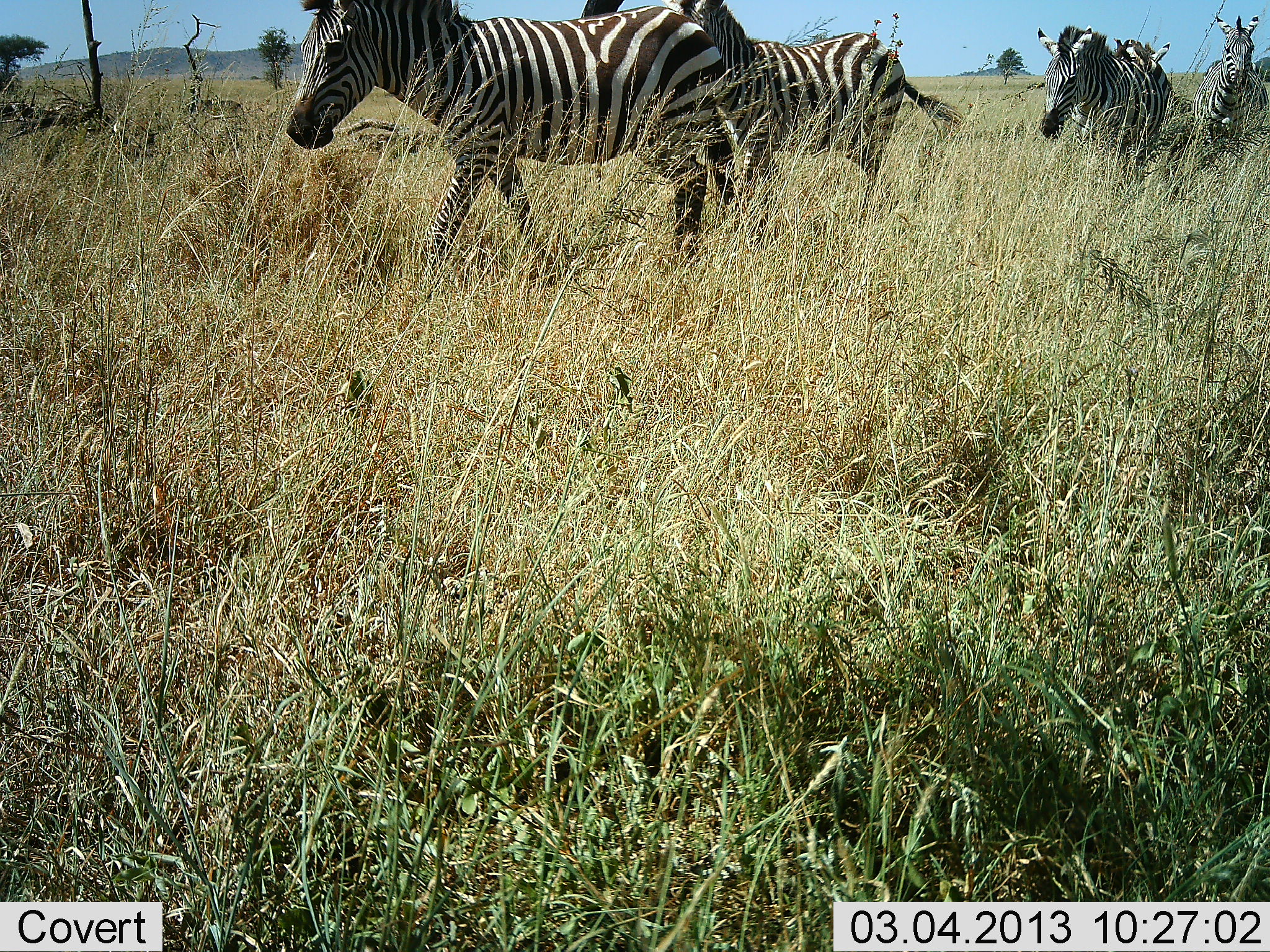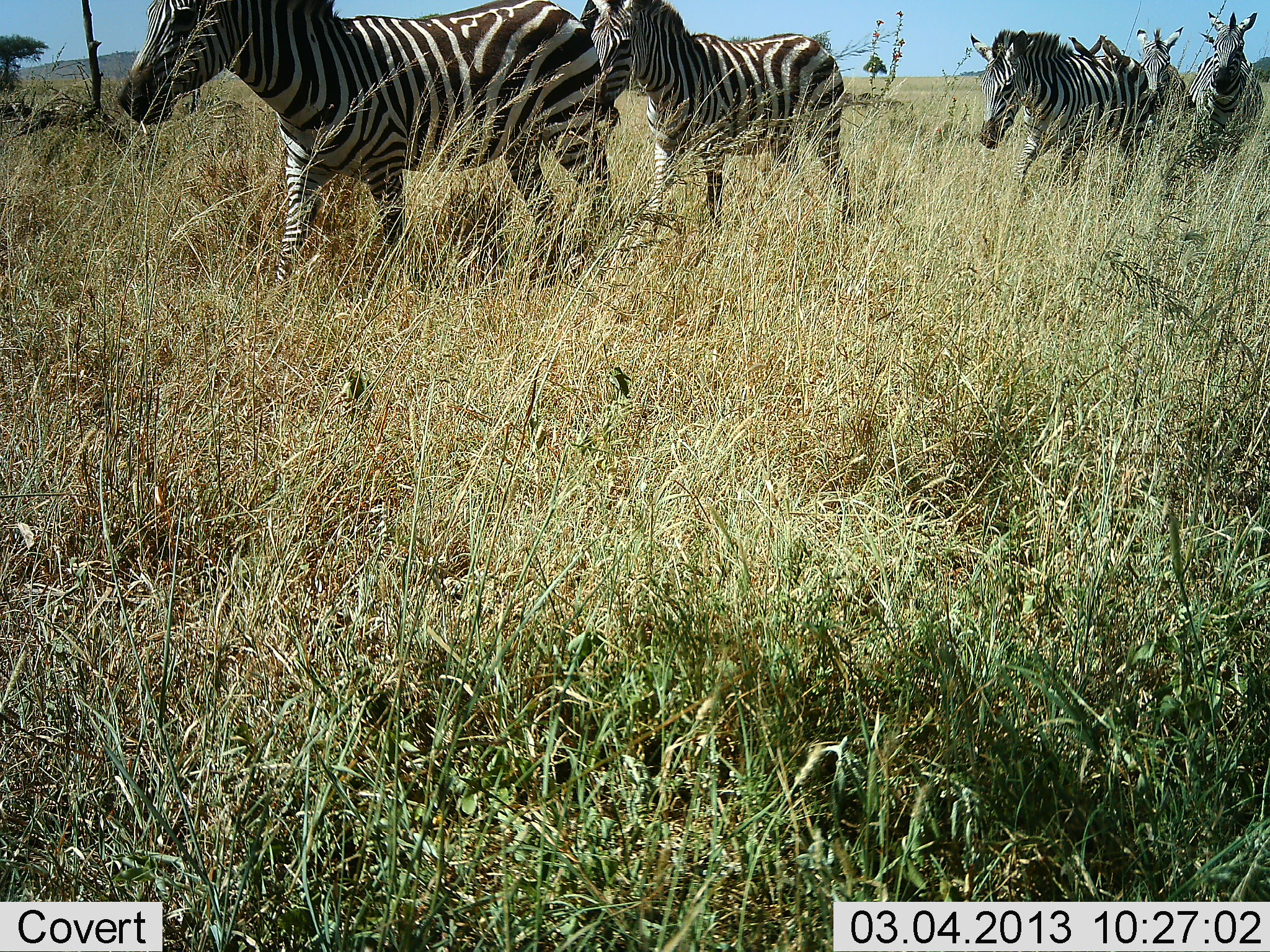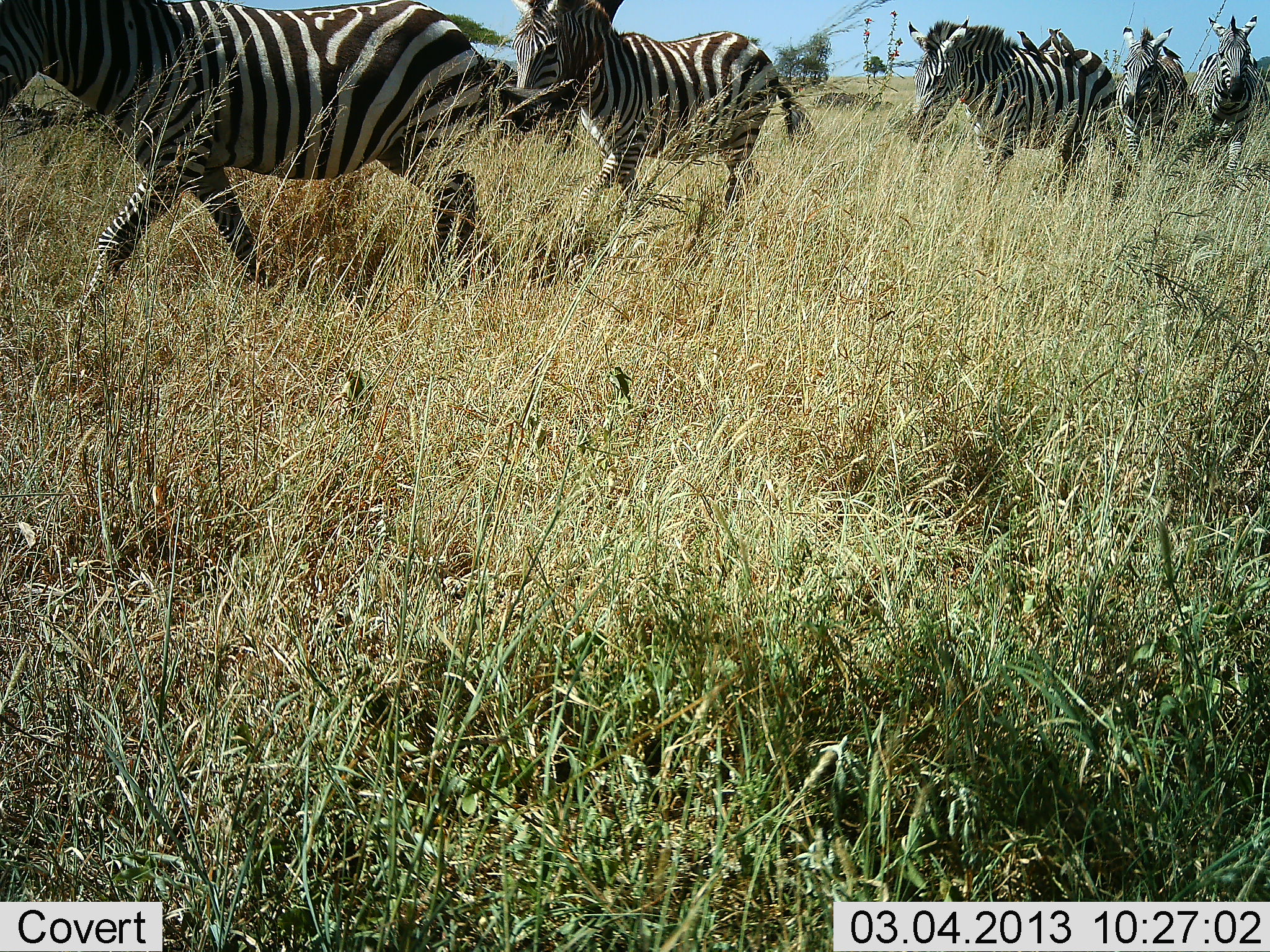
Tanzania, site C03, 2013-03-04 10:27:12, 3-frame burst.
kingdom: Animalia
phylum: Chordata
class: Mammalia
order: Perissodactyla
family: Equidae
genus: Equus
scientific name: Equus quagga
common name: plains zebra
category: zebra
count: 5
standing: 0%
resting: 0%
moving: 100%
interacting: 0%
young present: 5%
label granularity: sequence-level